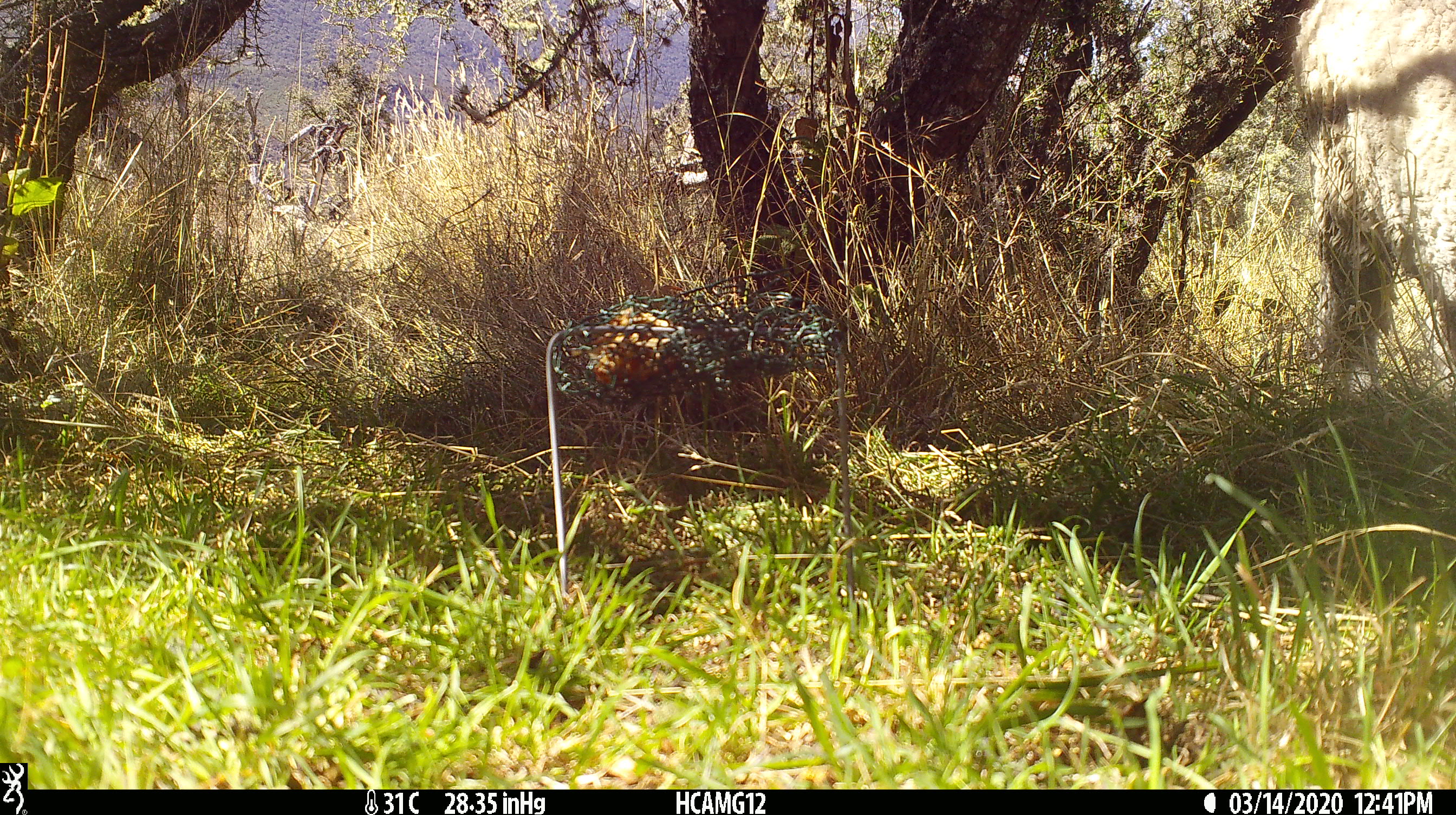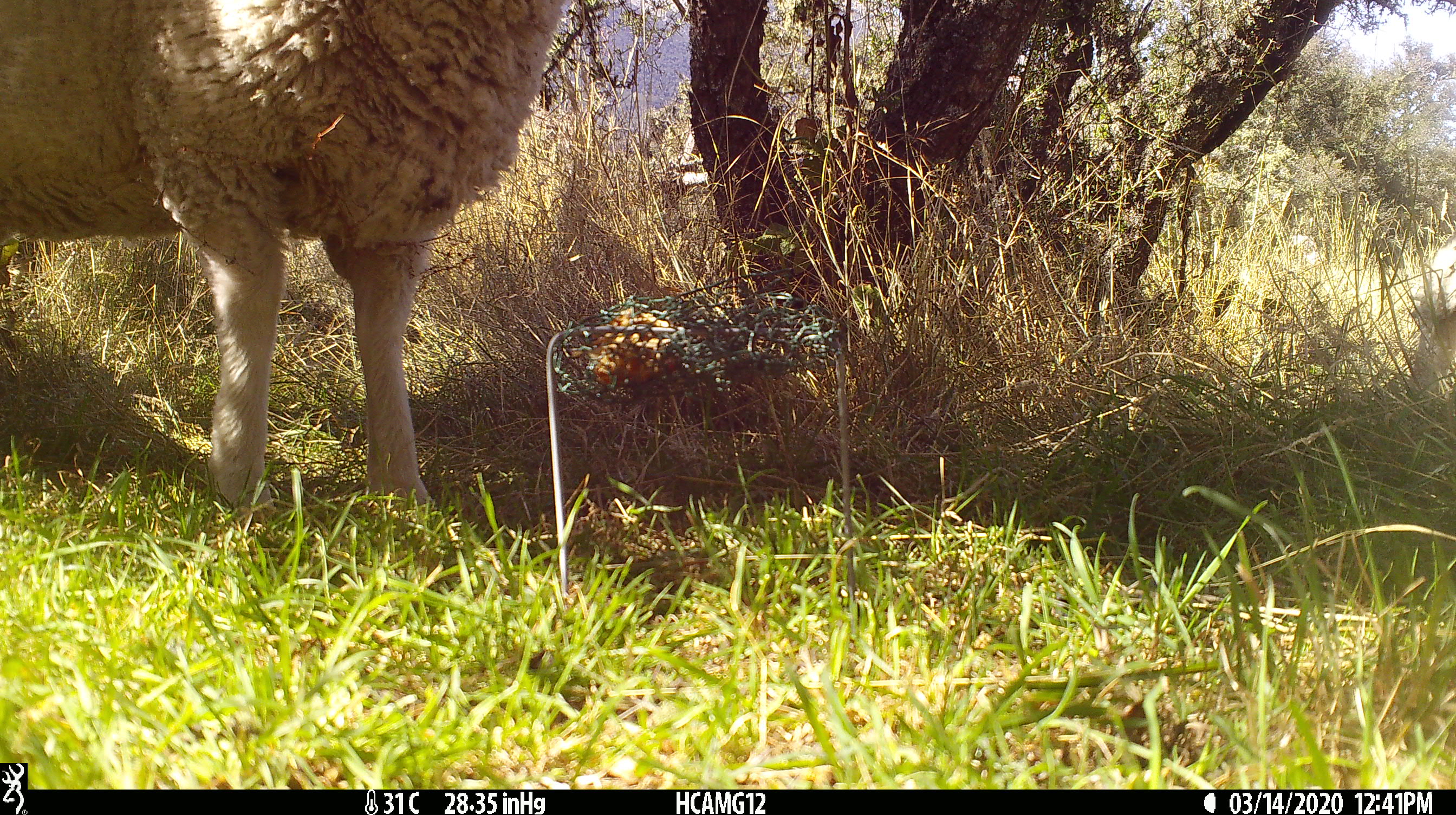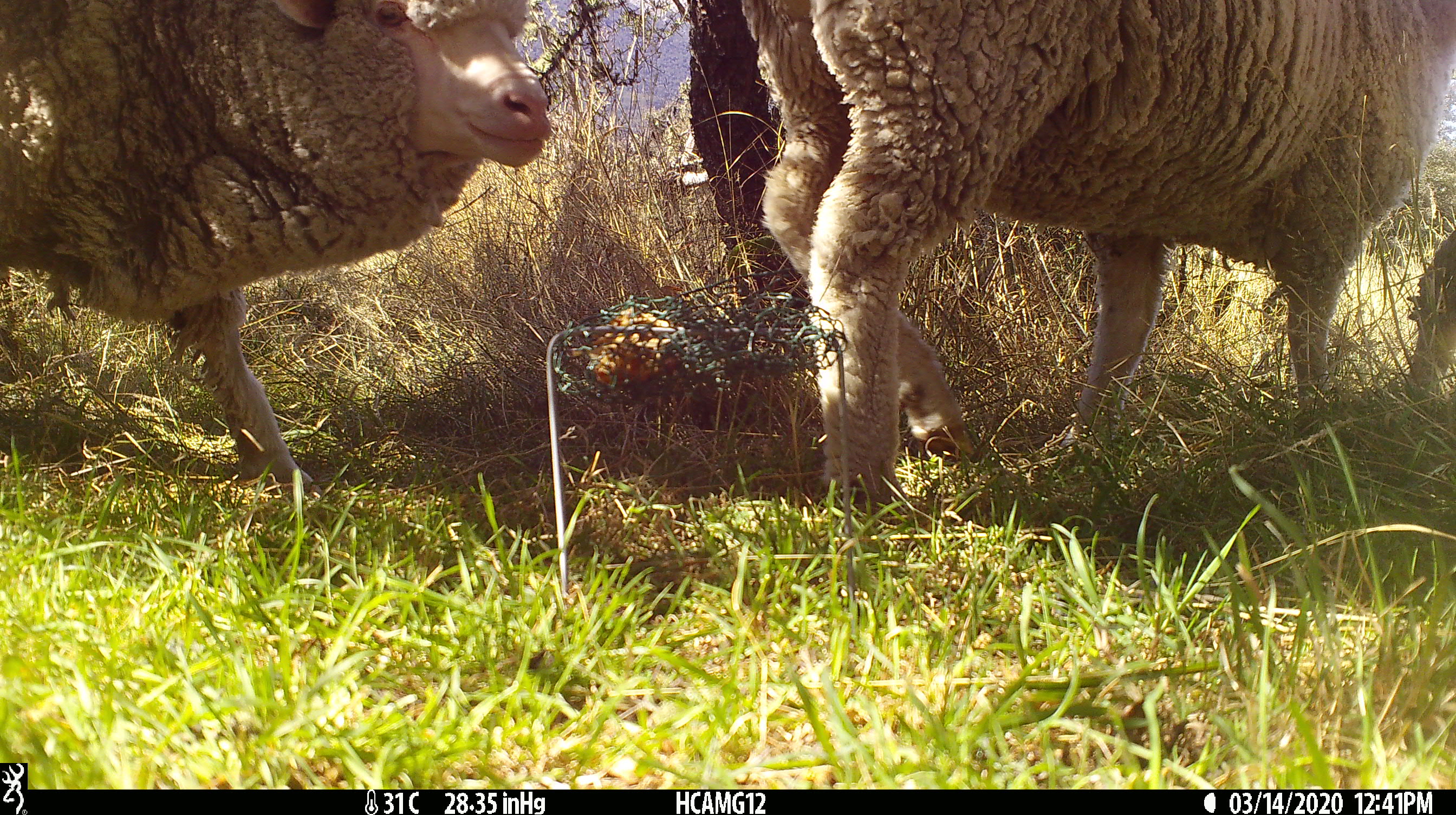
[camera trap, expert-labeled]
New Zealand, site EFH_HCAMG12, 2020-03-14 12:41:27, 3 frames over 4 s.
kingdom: Animalia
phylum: Chordata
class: Mammalia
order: Artiodactyla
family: Bovidae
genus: Ovis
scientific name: Ovis aries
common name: domestic sheep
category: sheep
Sheep (domestic sheep) (Ovis aries).